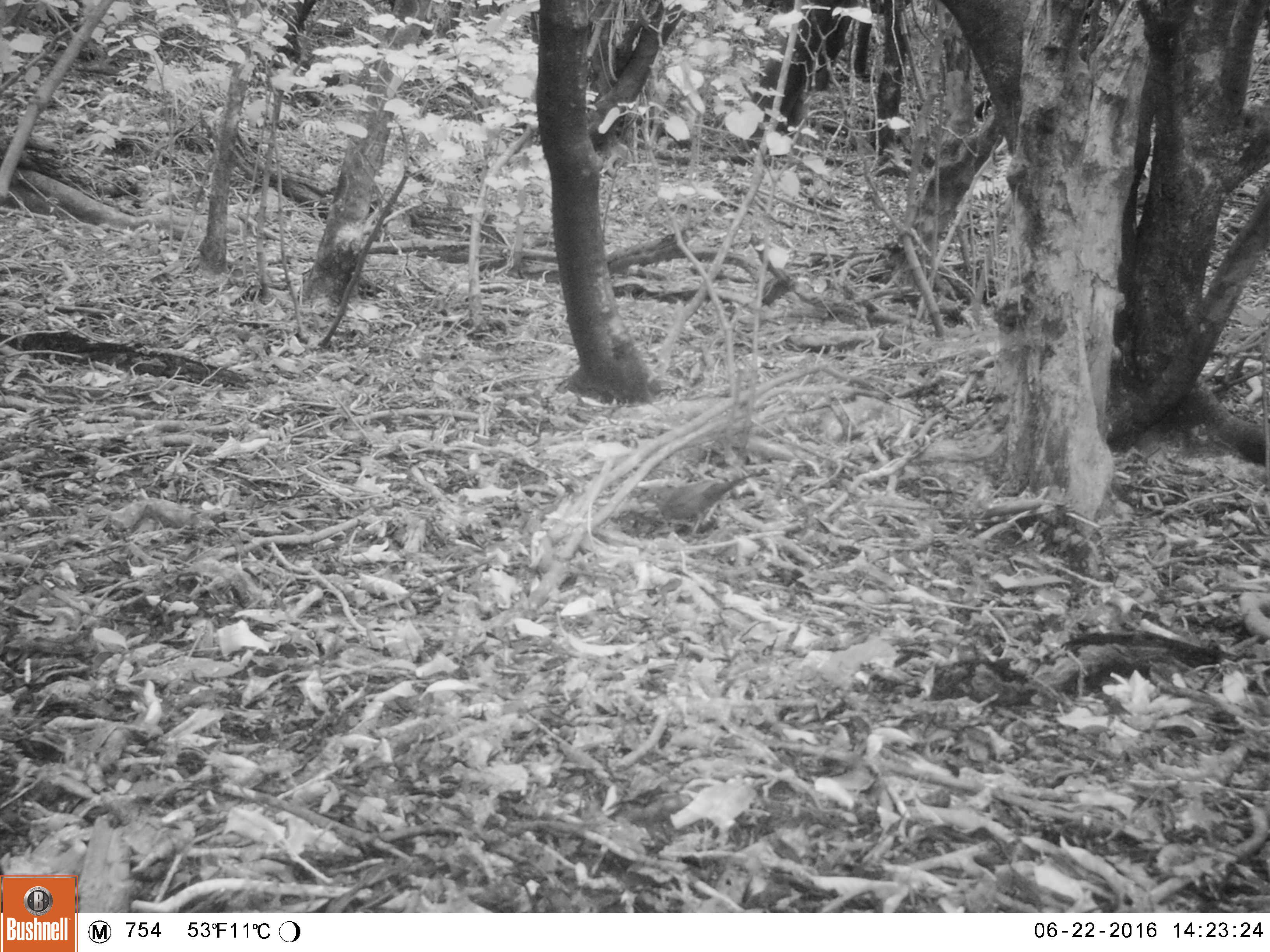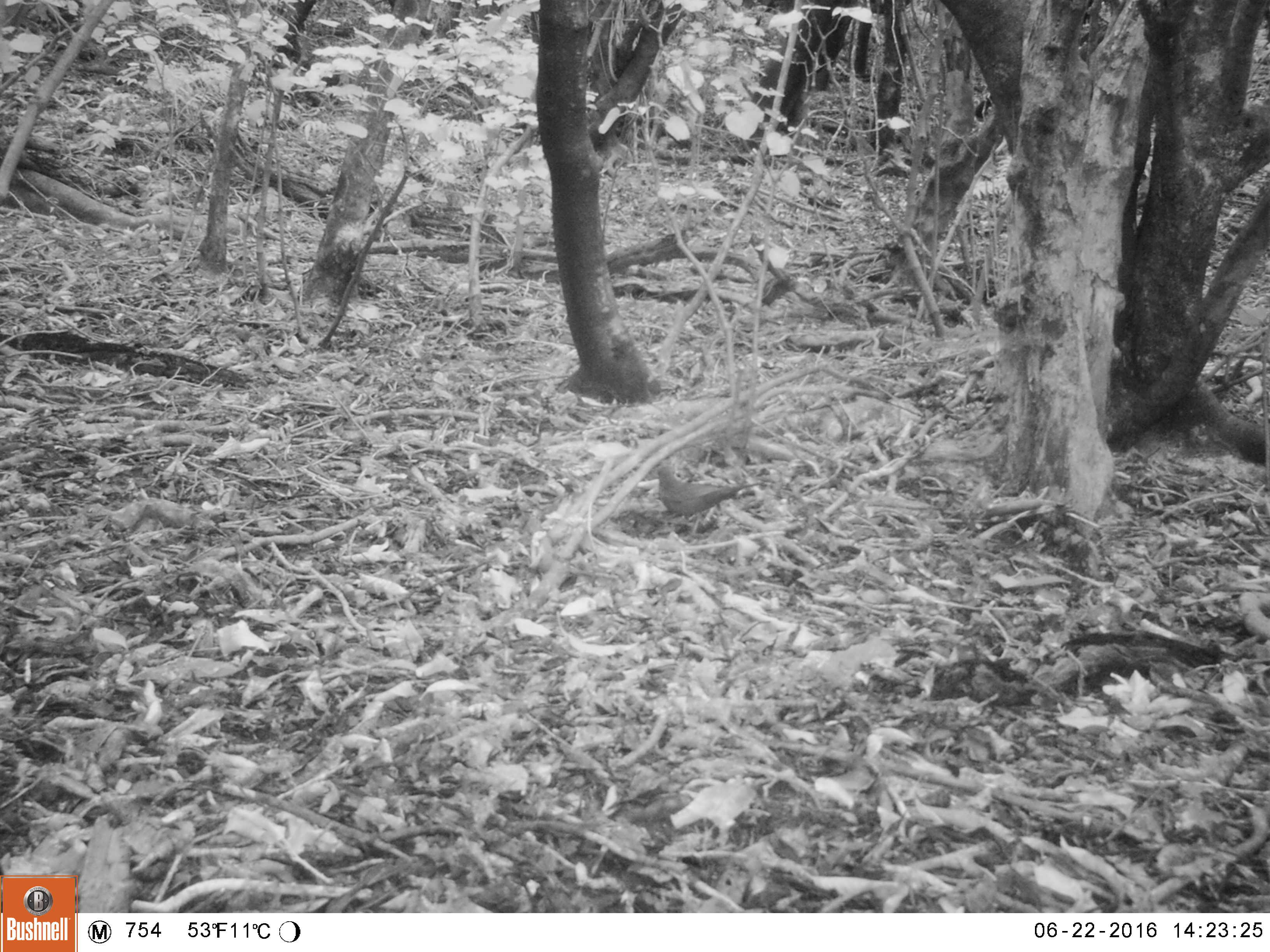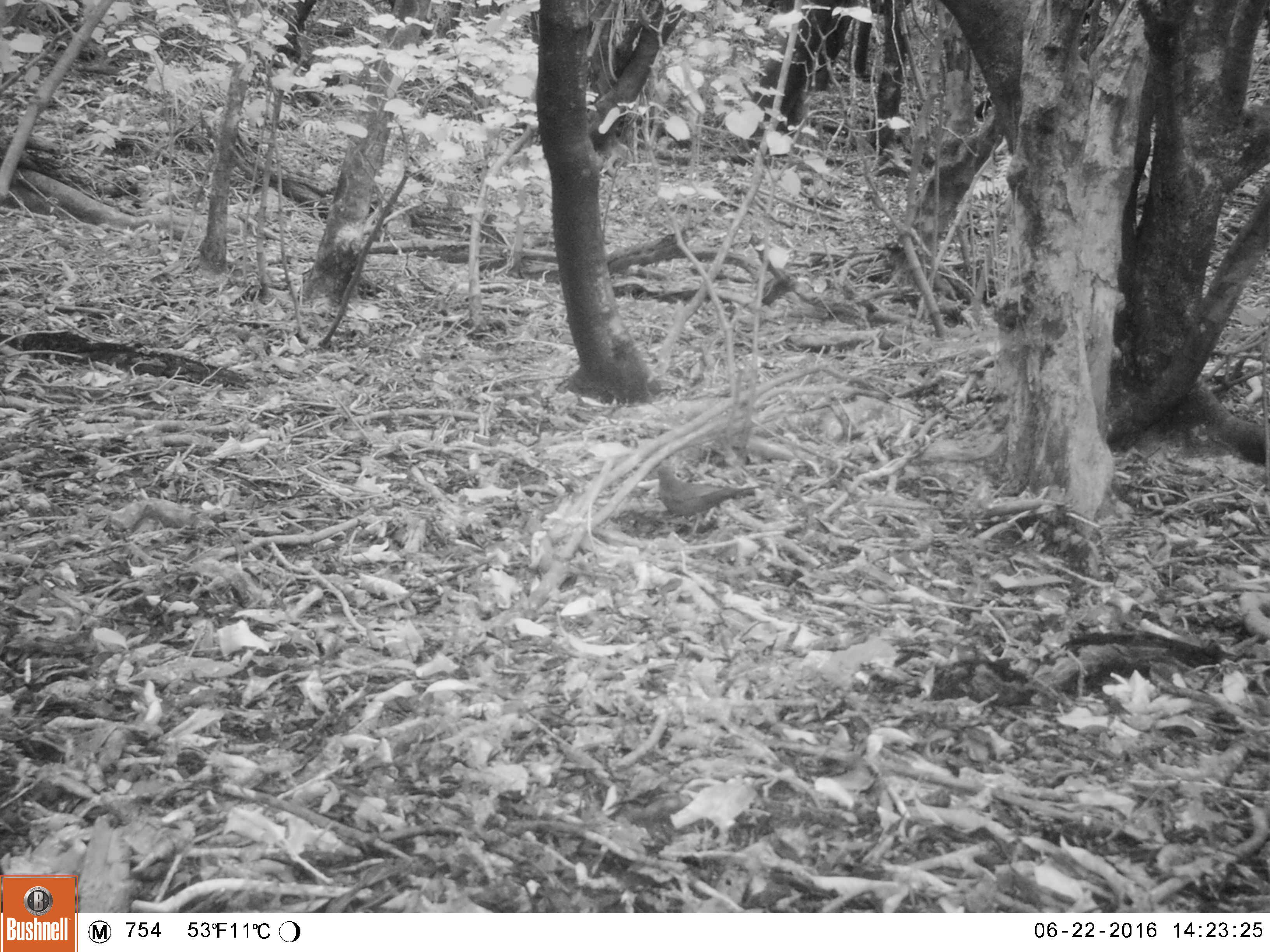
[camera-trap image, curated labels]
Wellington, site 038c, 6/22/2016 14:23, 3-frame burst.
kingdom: Animalia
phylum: Chordata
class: Aves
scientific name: Aves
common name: bird